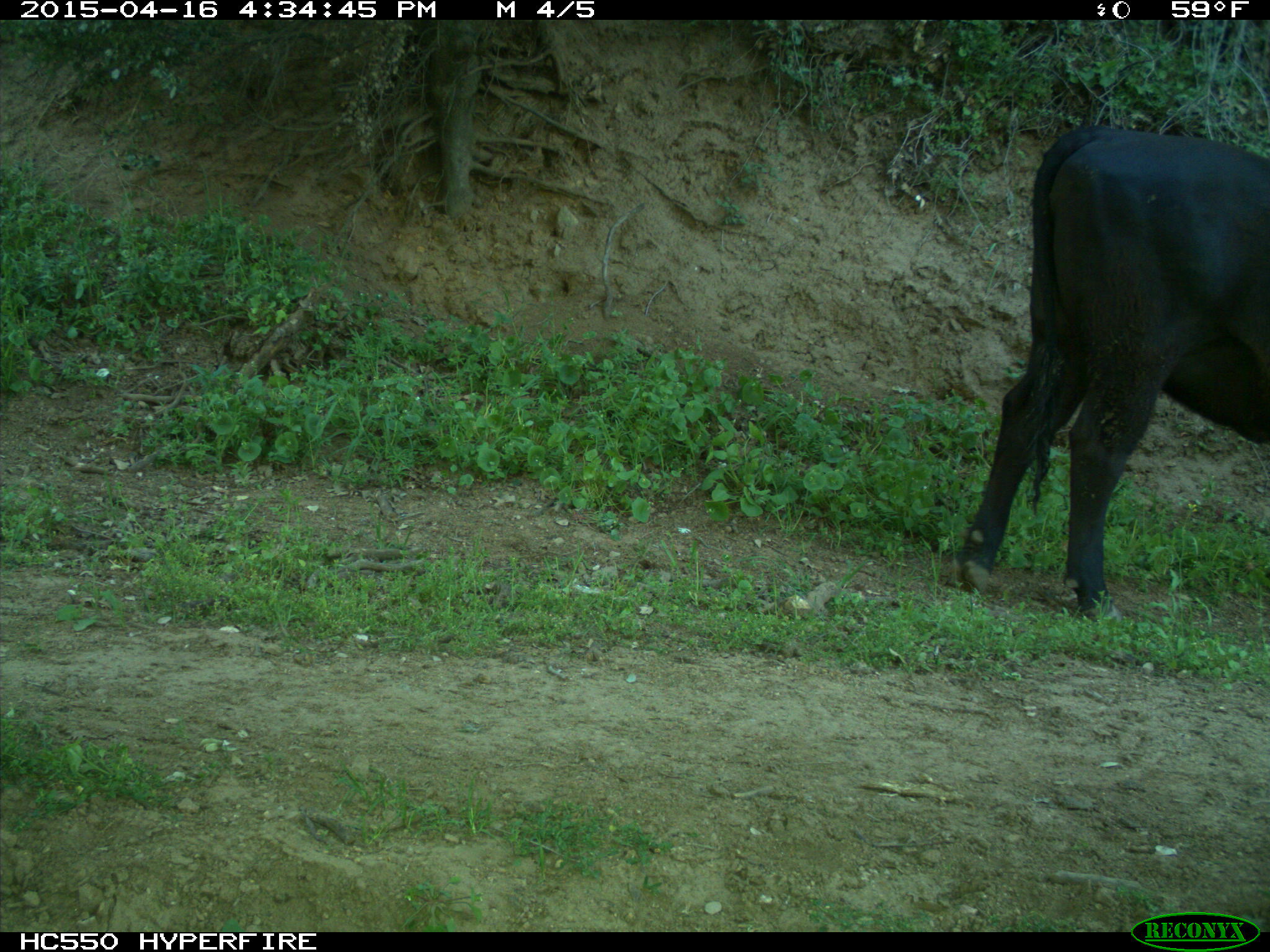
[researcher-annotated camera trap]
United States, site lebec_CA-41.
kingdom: Animalia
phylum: Chordata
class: Mammalia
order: Artiodactyla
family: Bovidae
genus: Bos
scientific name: Bos taurus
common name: domestic cow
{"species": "Bos taurus (domestic cow)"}